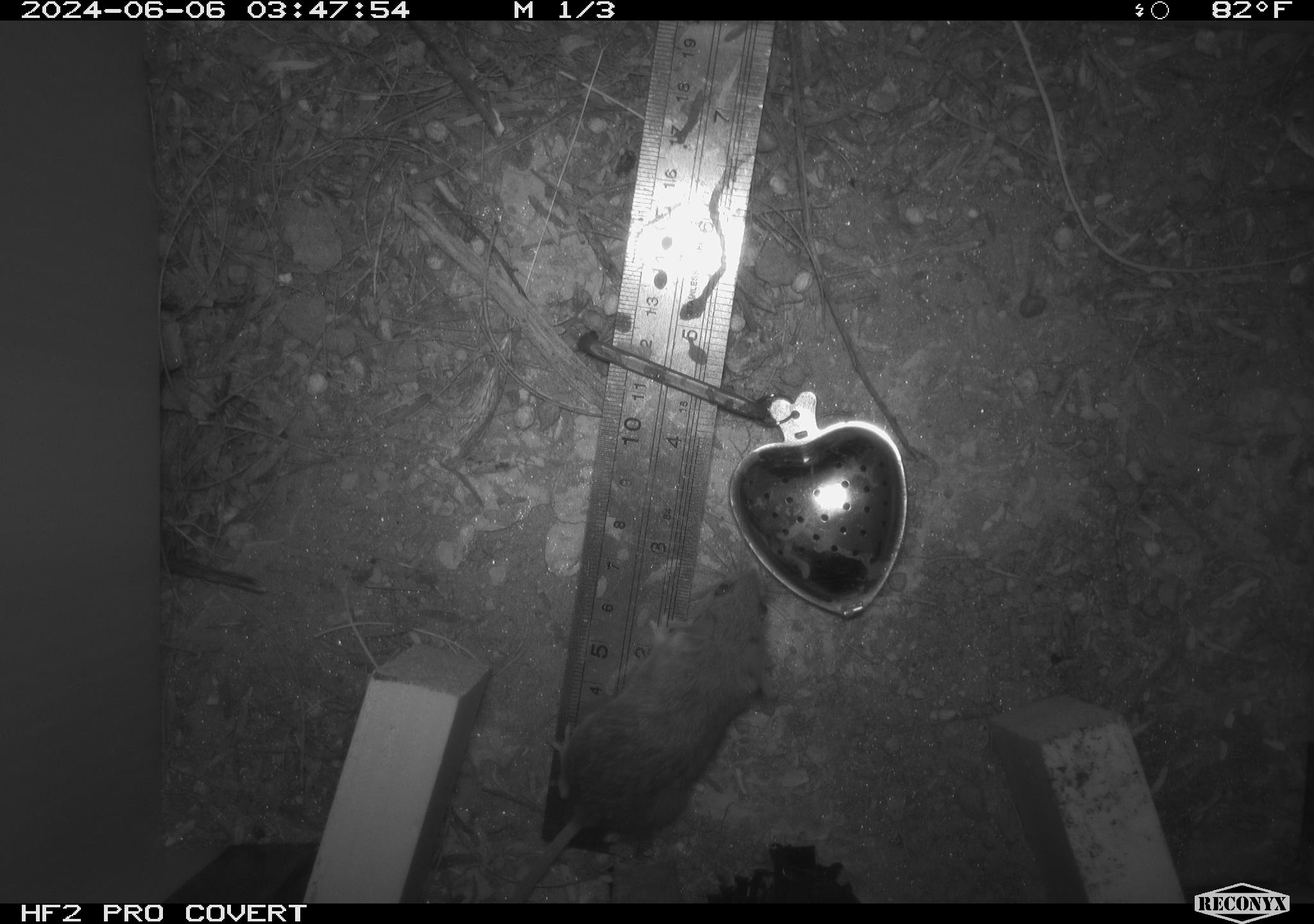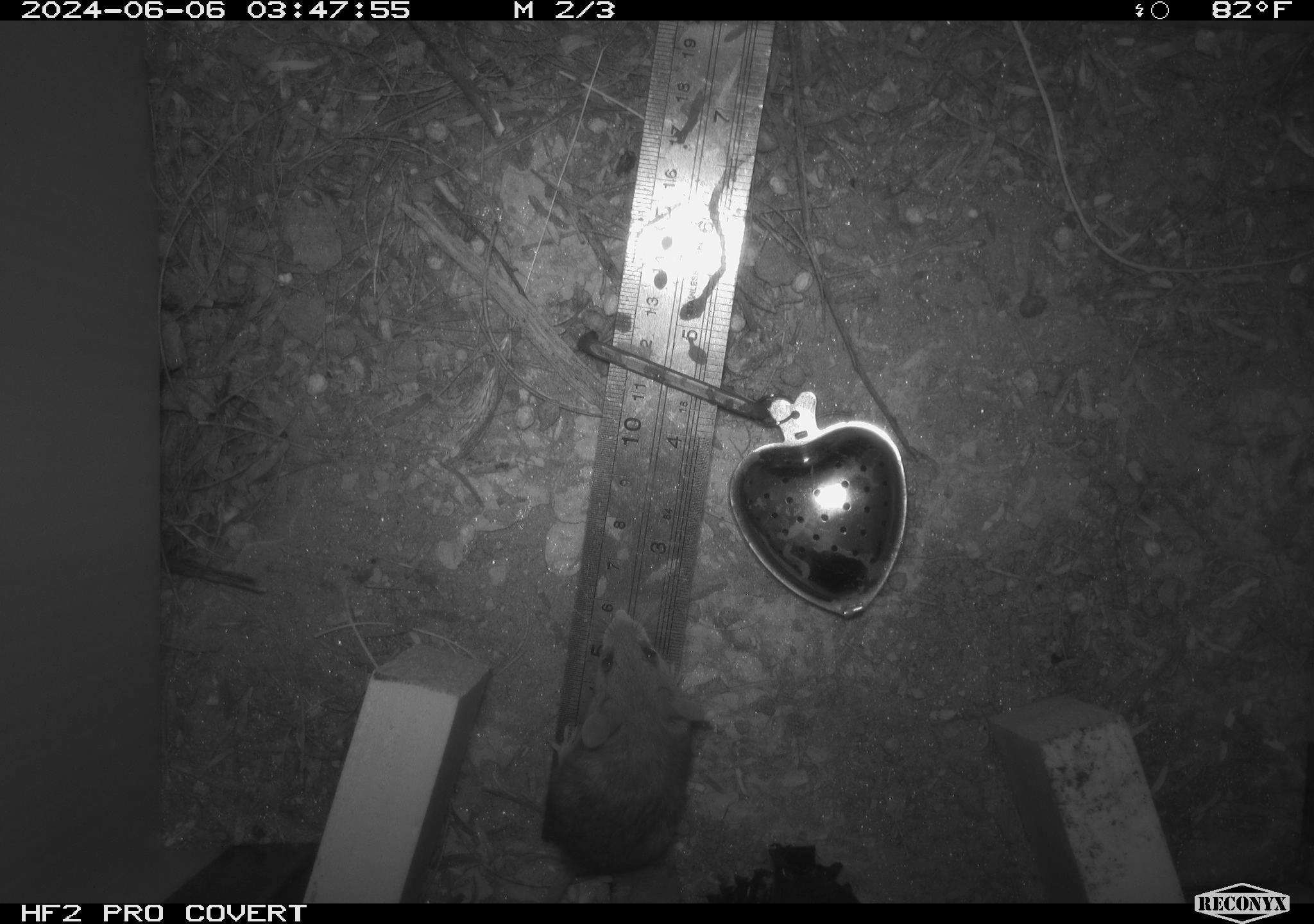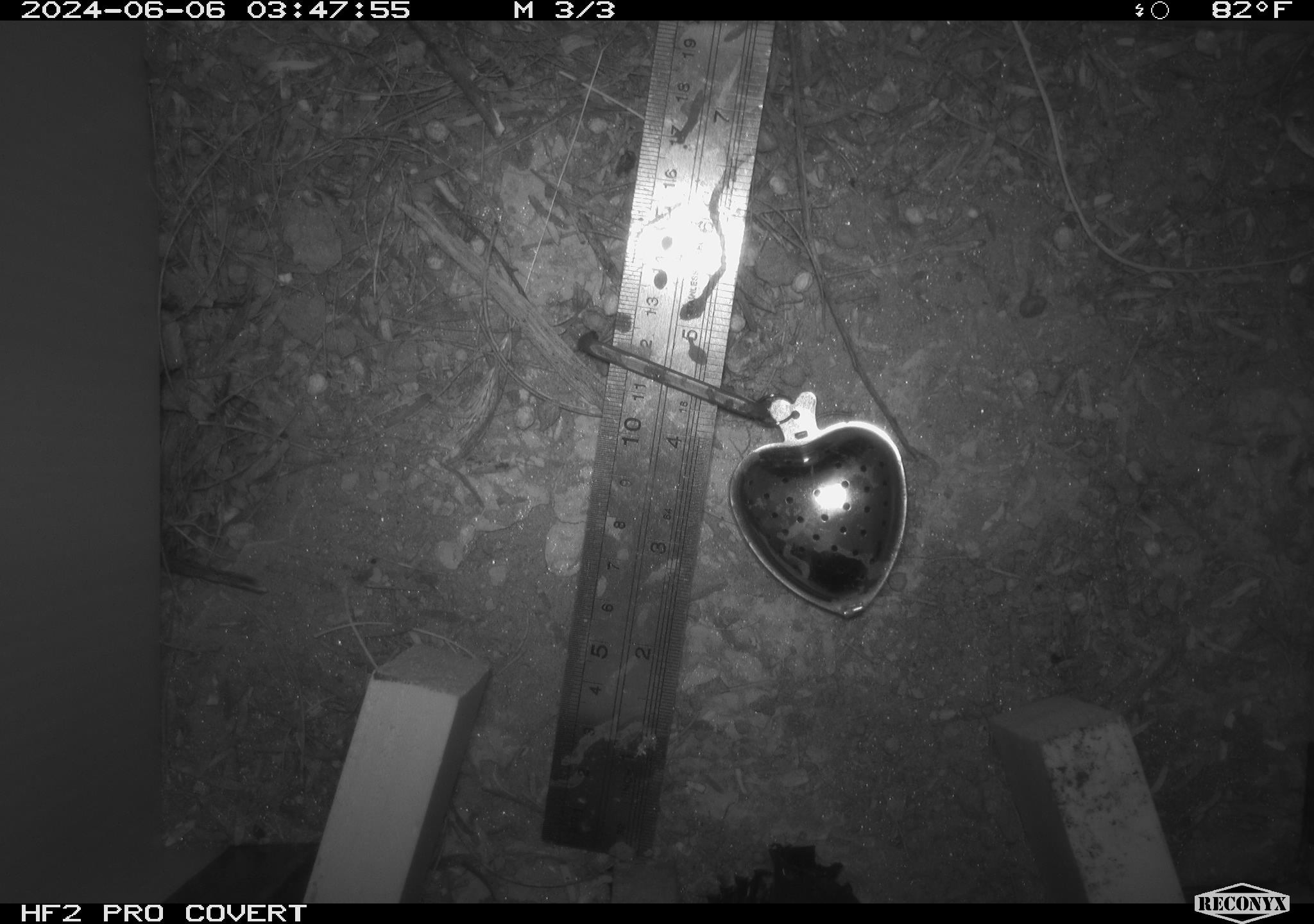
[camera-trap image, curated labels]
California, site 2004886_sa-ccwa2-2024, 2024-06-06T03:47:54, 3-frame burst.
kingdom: Animalia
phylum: Chordata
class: Mammalia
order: Rodentia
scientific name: Rodentia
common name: mouse species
Mouse species (Rodentia).